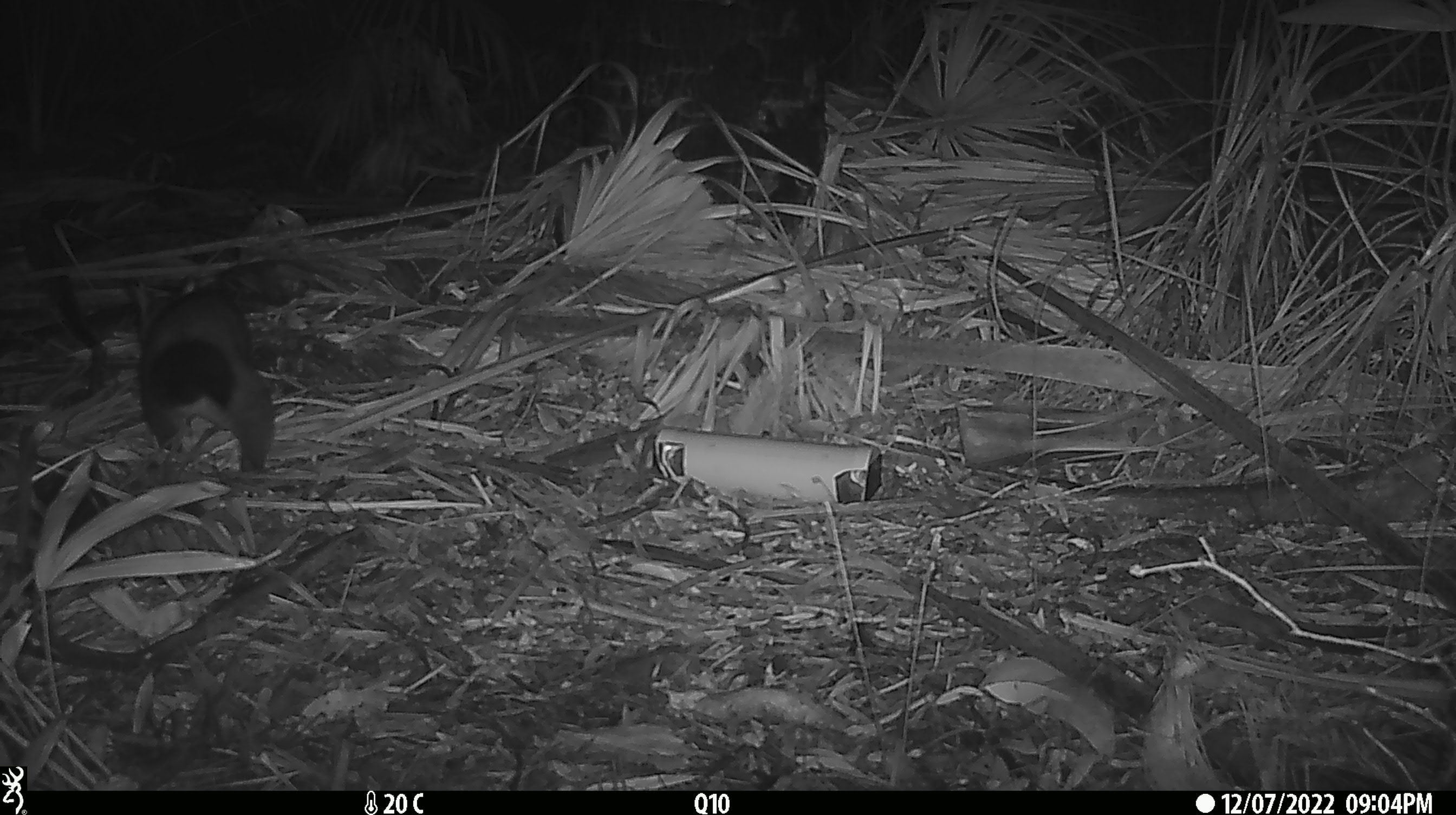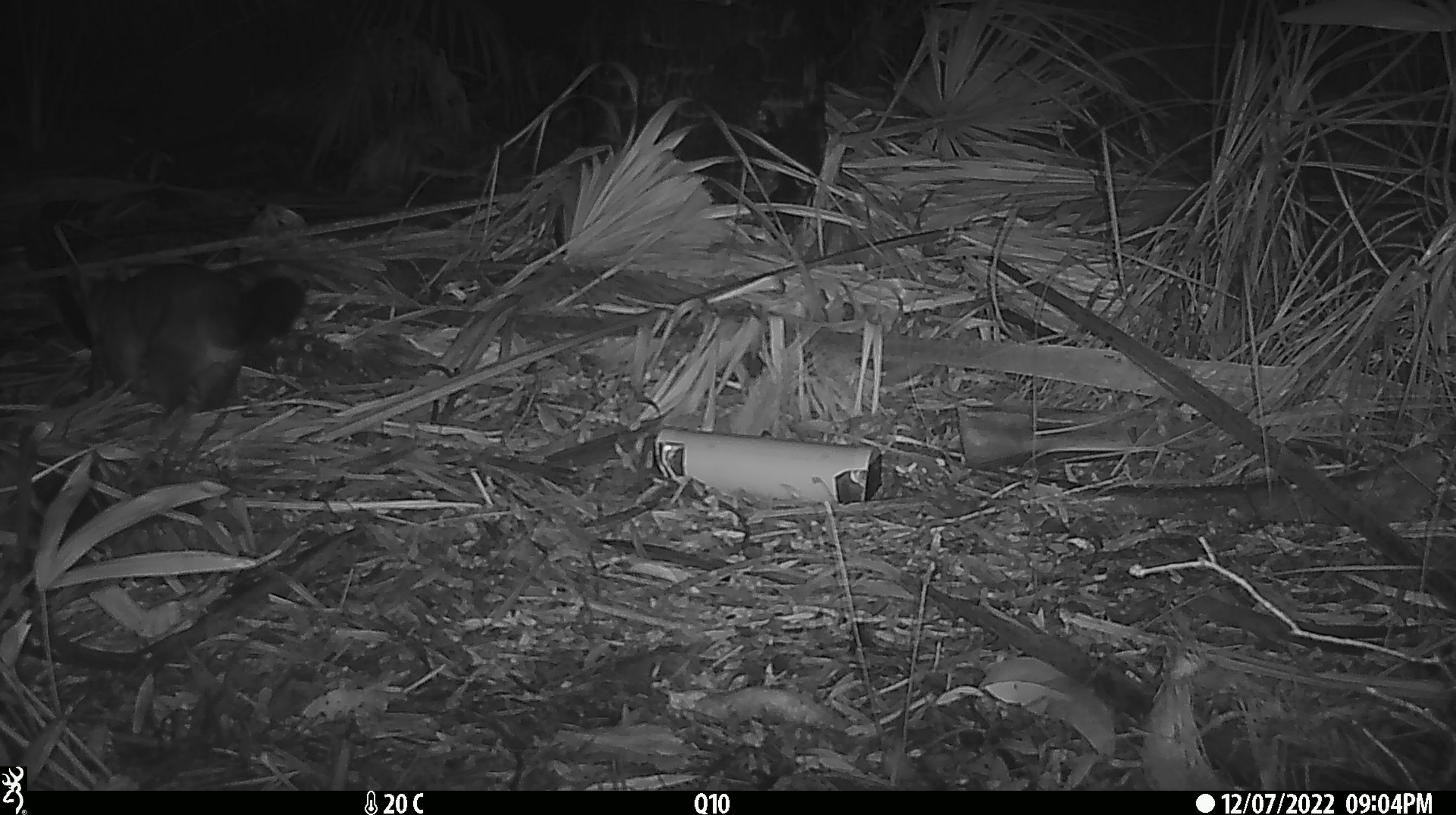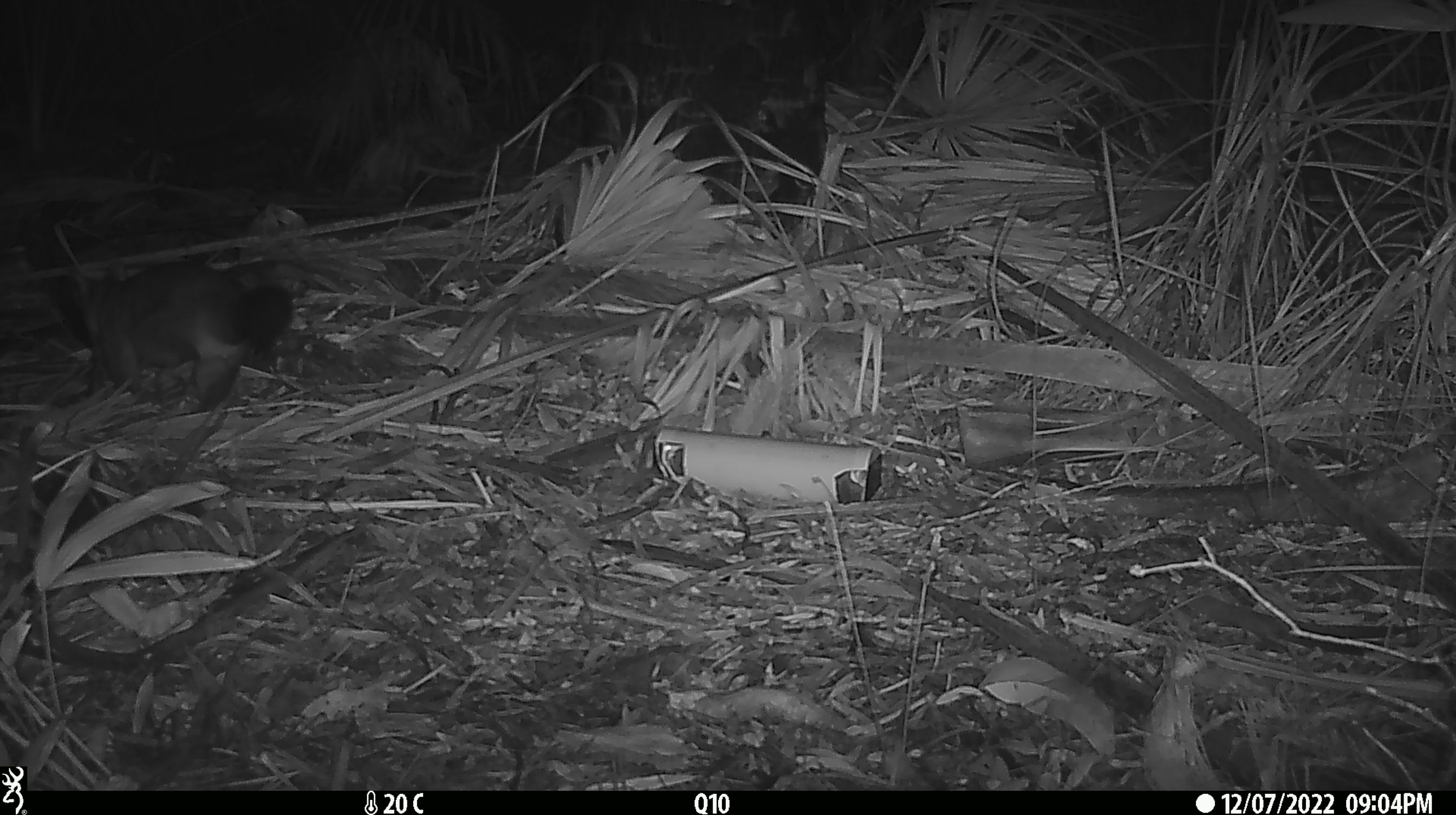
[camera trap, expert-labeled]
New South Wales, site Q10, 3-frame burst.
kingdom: Animalia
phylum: Chordata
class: Mammalia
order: Diprotodontia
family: Phalangeridae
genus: Trichosurus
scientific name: Trichosurus vulpecula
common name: common brushtail possum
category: possum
Possum (common brushtail possum) (Trichosurus vulpecula).